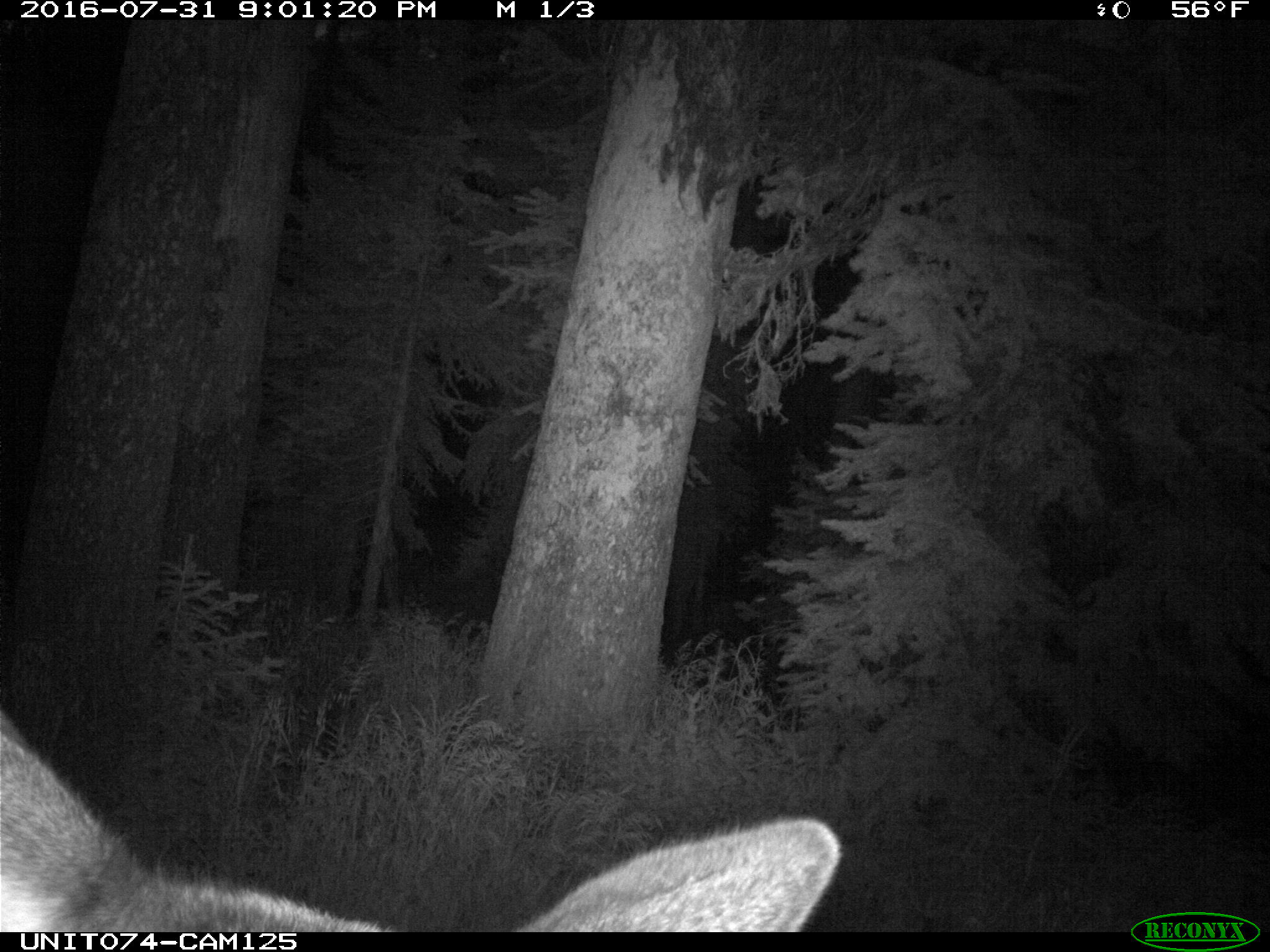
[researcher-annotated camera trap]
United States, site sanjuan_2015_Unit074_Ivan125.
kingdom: Animalia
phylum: Chordata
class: Mammalia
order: Artiodactyla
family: Cervidae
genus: Cervus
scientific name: Cervus elaphus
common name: red deer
Cervus elaphus (red deer).